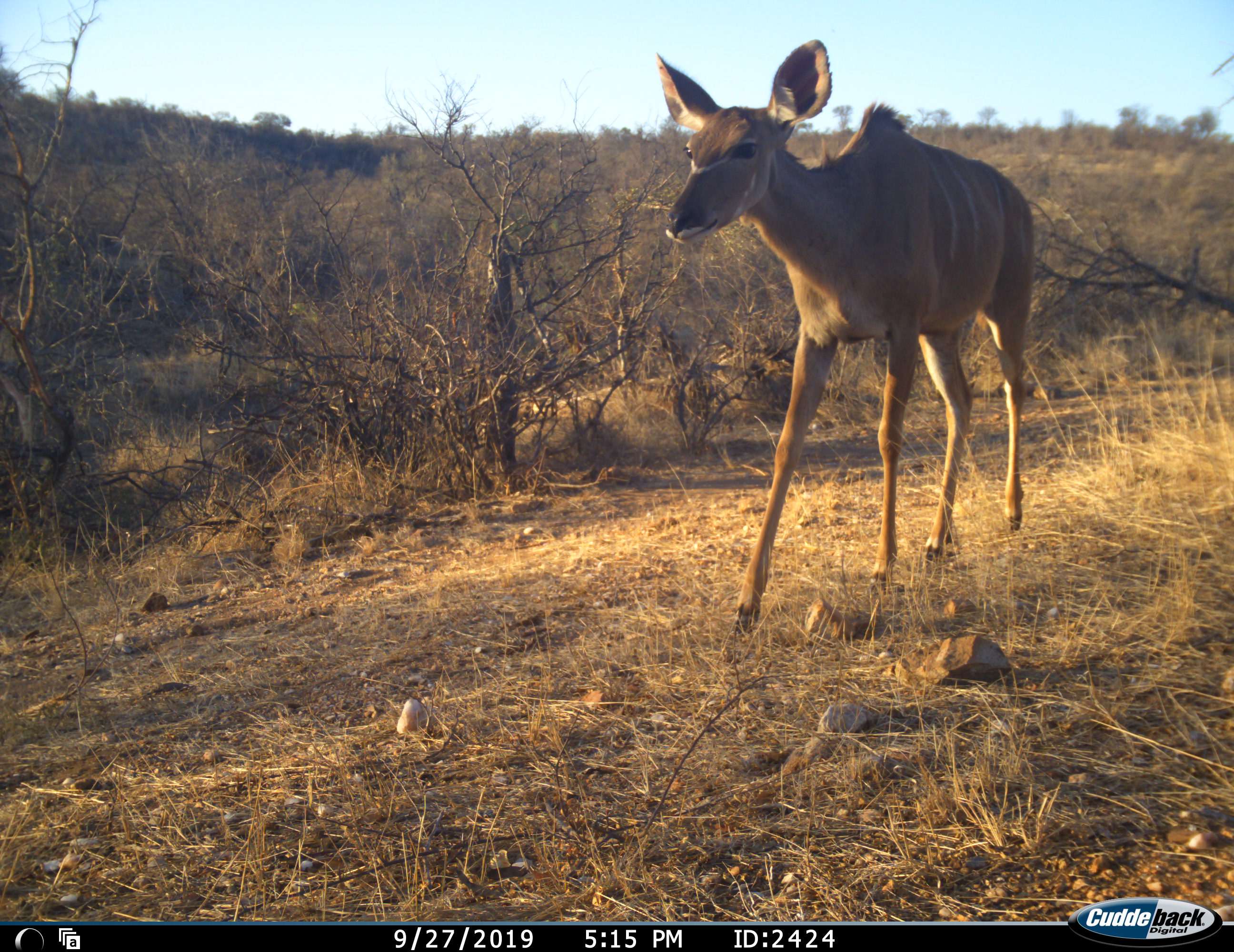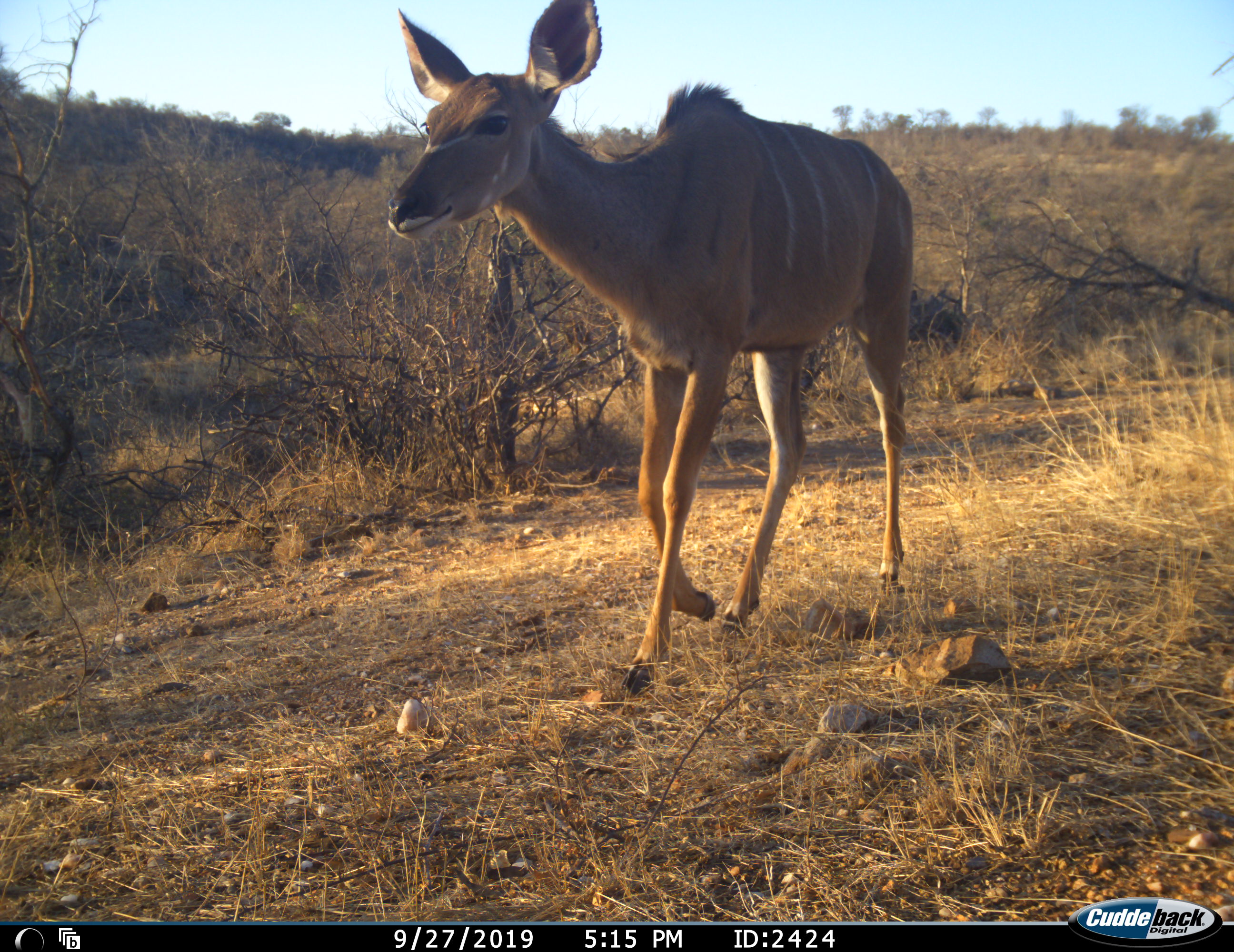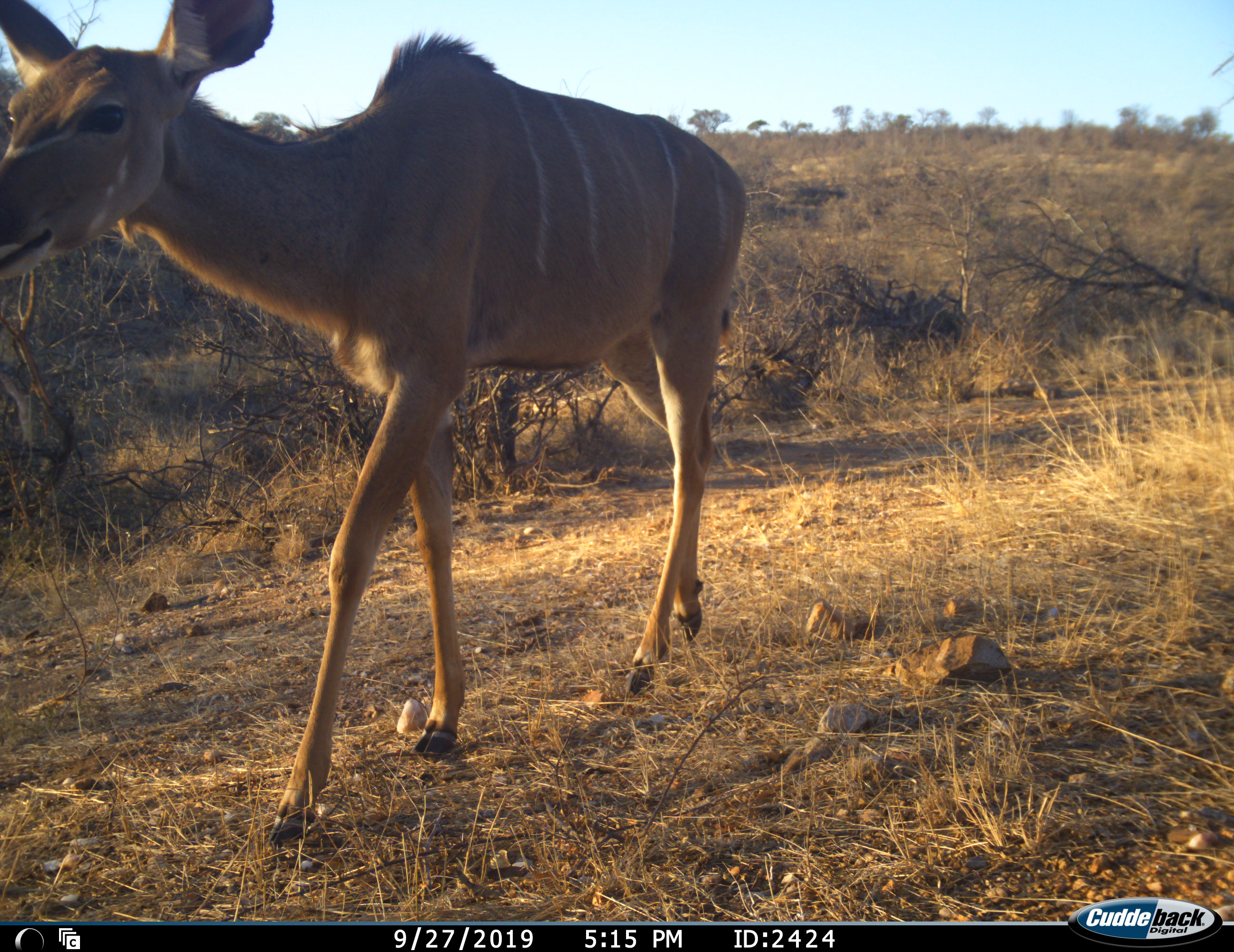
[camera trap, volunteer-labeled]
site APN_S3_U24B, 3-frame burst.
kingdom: Animalia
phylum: Chordata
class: Mammalia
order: Artiodactyla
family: Bovidae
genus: Tragelaphus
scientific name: Tragelaphus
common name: kudu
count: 1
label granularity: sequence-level